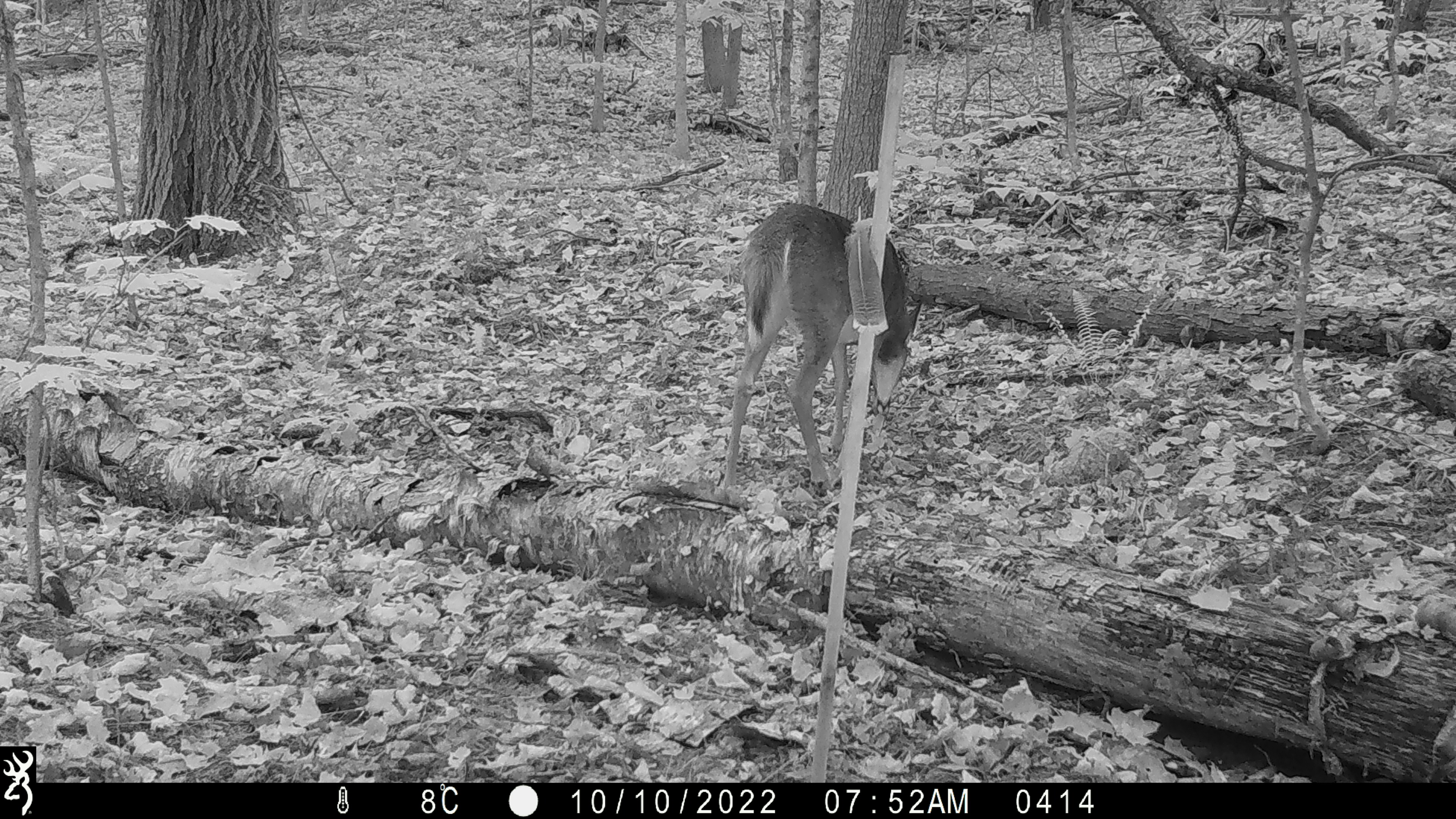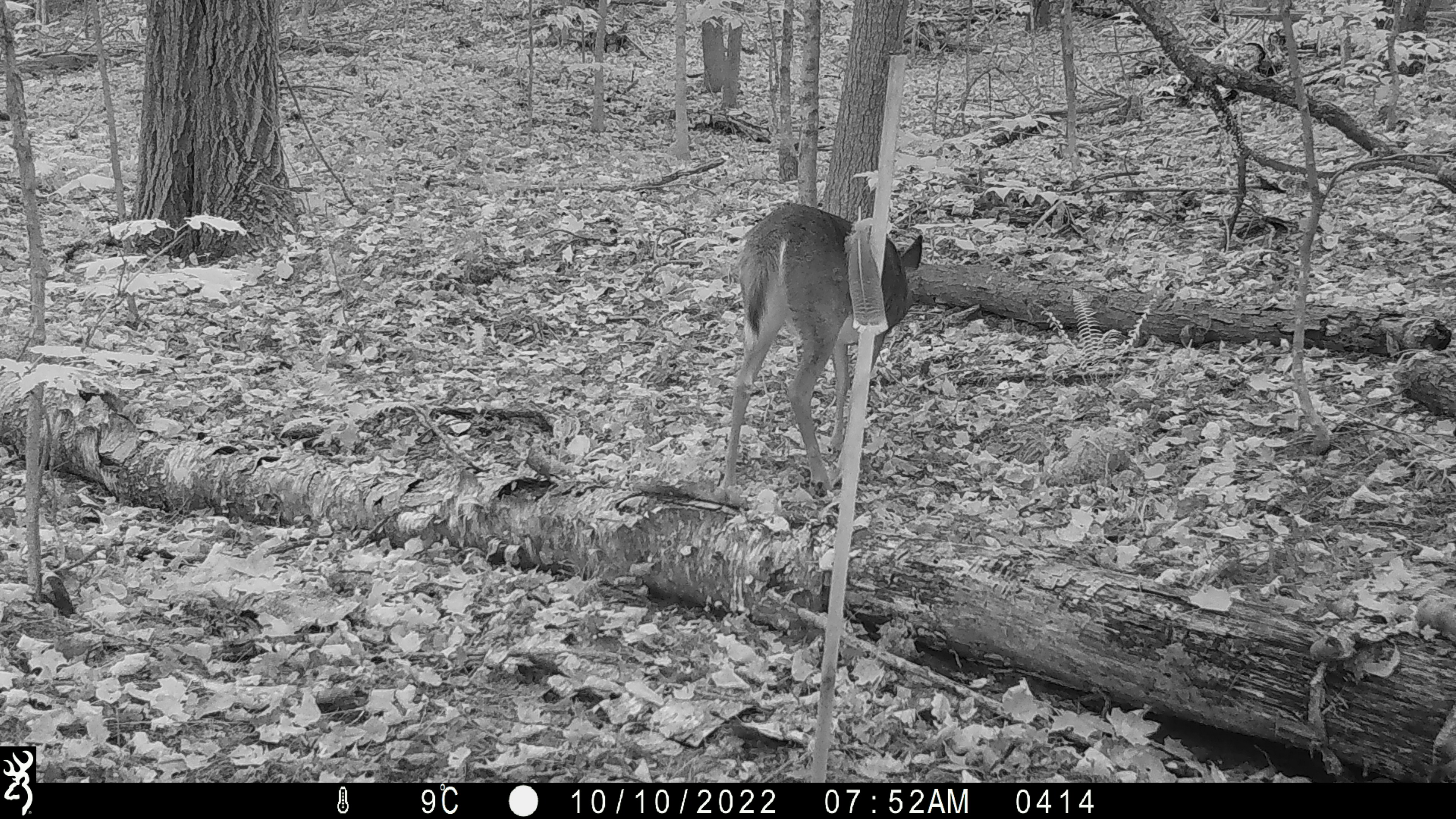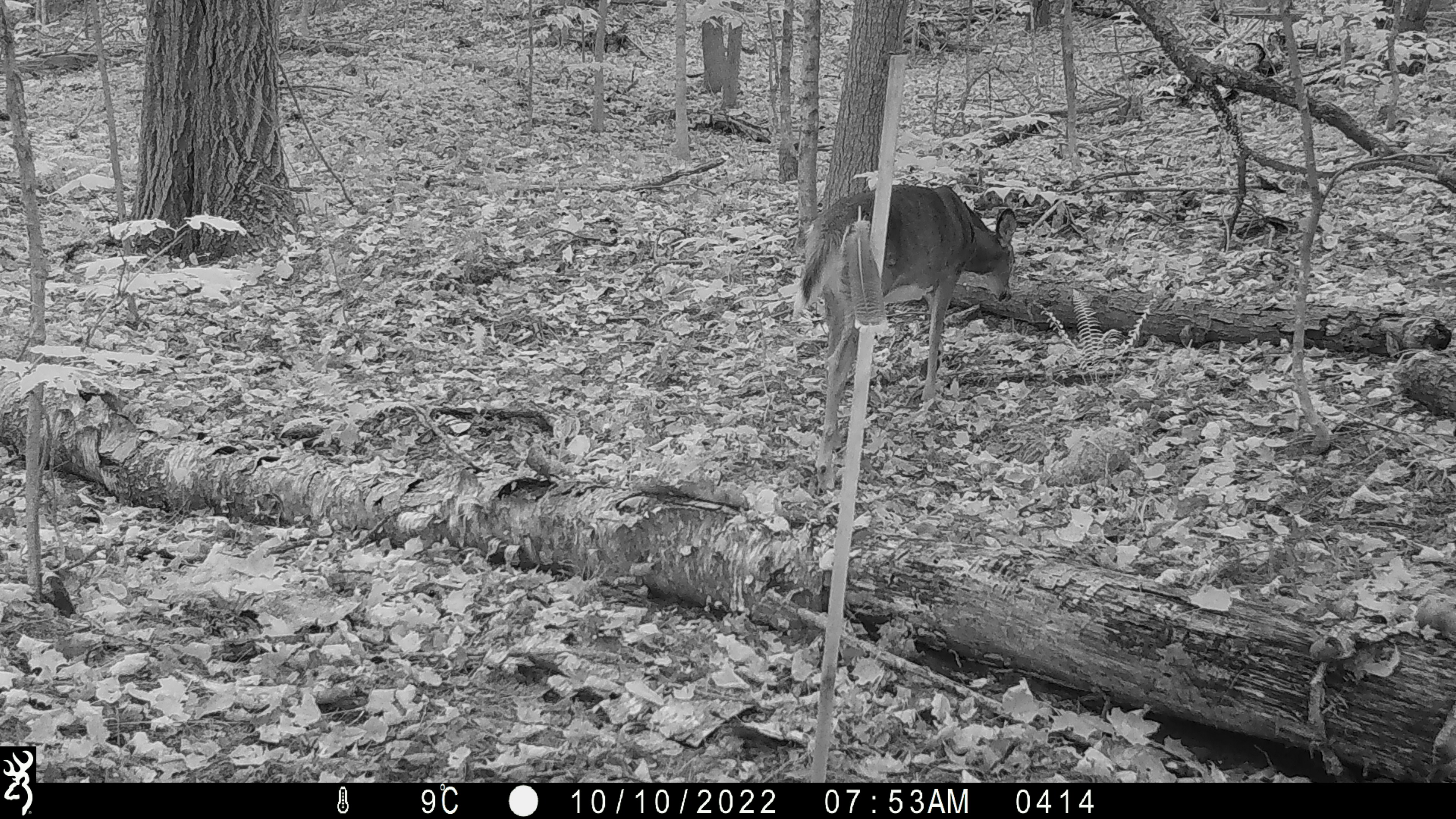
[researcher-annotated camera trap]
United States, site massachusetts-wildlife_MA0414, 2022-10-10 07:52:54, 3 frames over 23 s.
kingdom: Animalia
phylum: Chordata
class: Mammalia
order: Artiodactyla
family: Cervidae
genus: Odocoileus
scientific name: Odocoileus virginianus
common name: white-tailed deer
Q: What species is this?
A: White-tailed deer (Odocoileus virginianus).